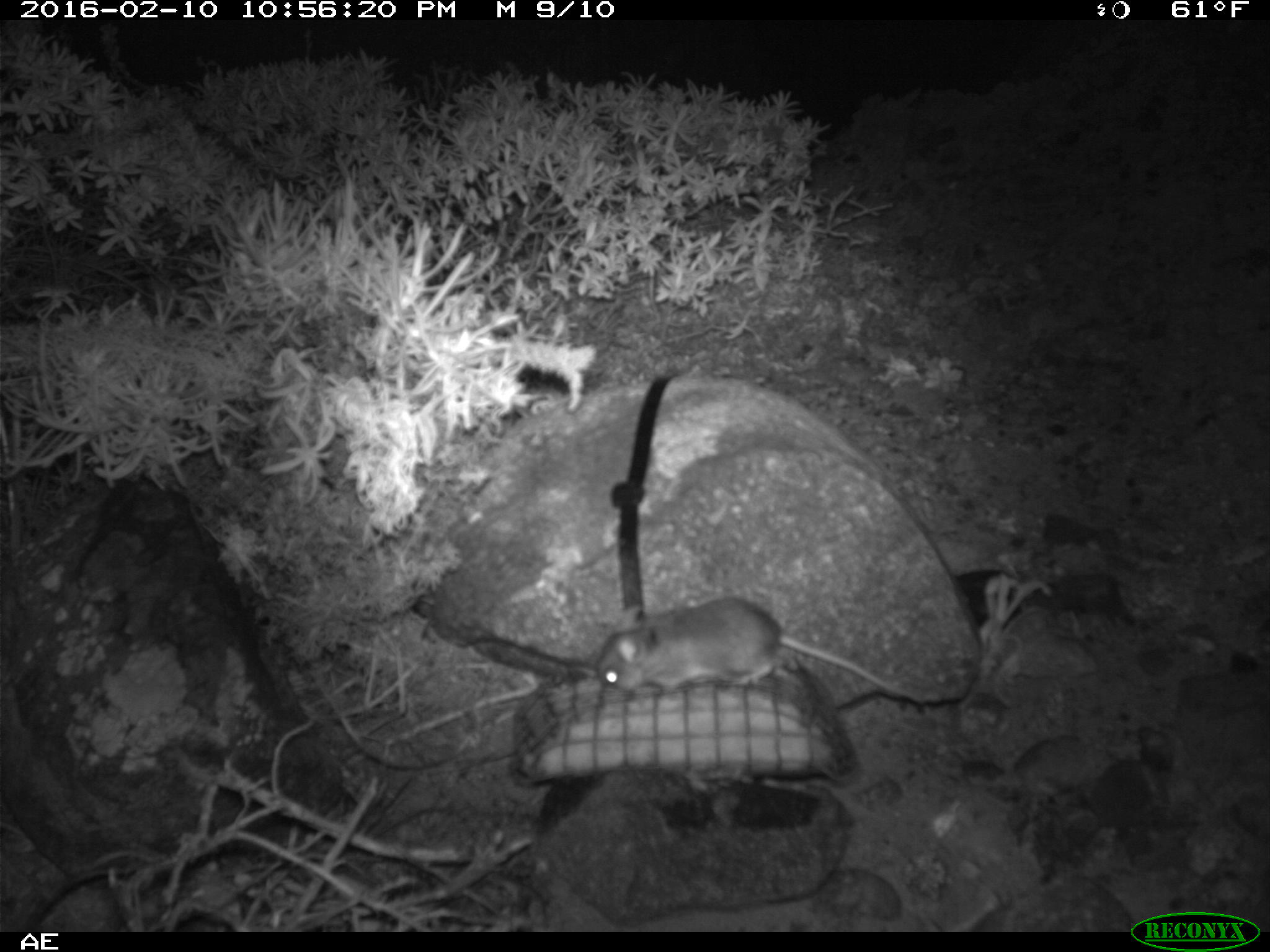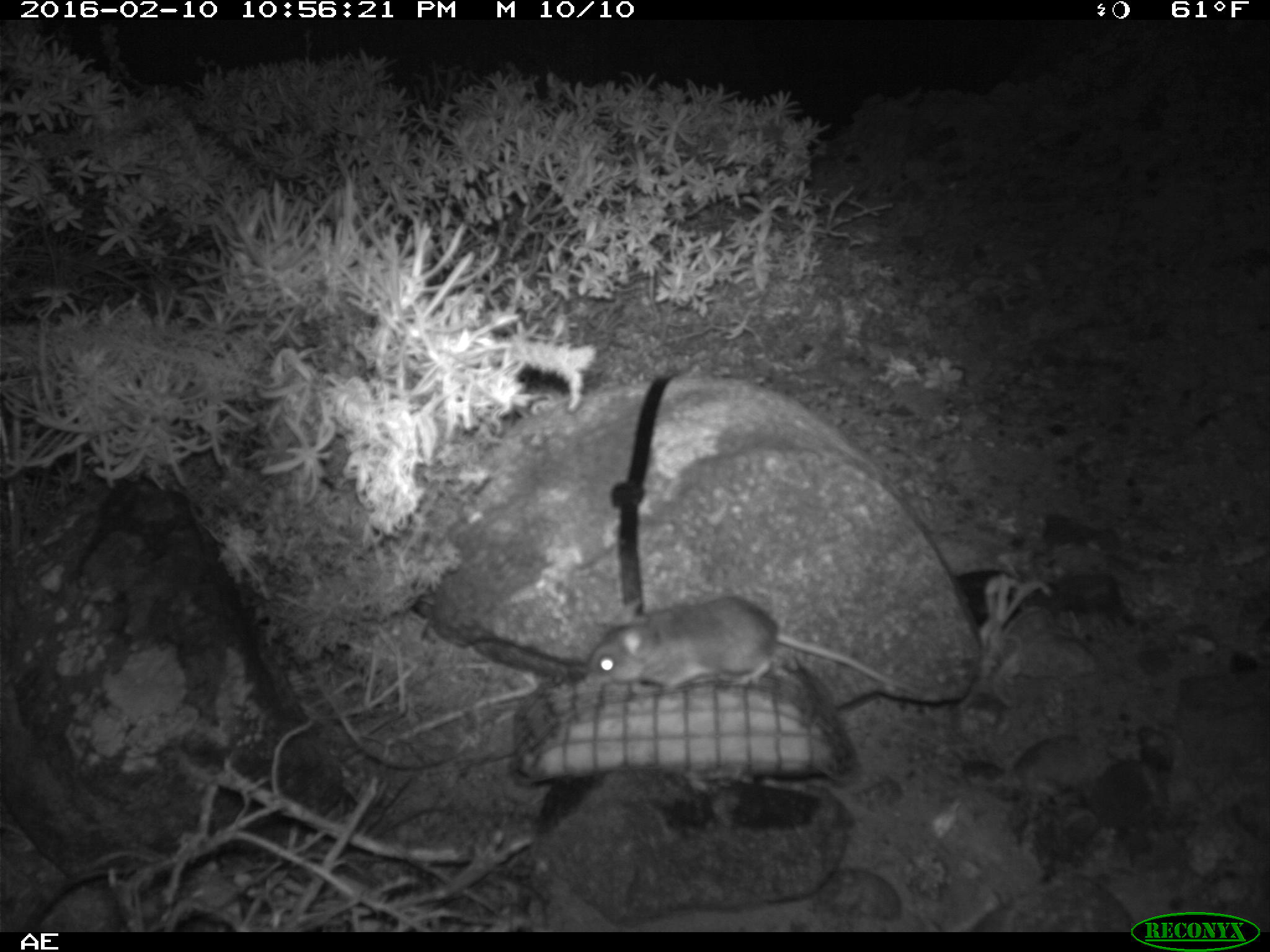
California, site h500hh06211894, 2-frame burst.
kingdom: Animalia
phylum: Chordata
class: Mammalia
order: Rodentia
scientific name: Rodentia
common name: rodent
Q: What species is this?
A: Rodent (Rodentia).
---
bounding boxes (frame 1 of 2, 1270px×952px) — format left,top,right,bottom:
rodent: 592,593,923,702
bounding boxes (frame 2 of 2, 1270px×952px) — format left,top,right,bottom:
rodent: 580,593,938,704